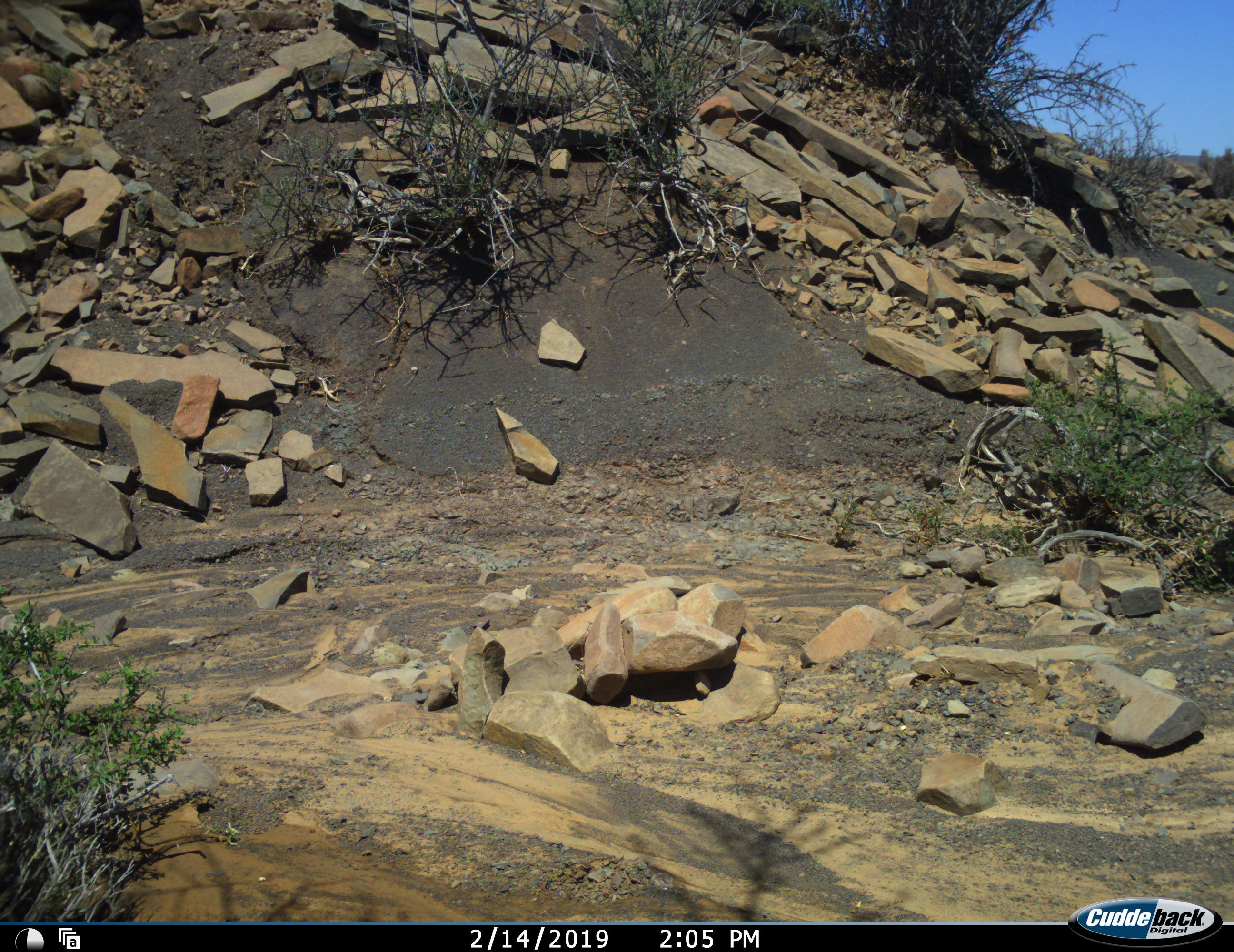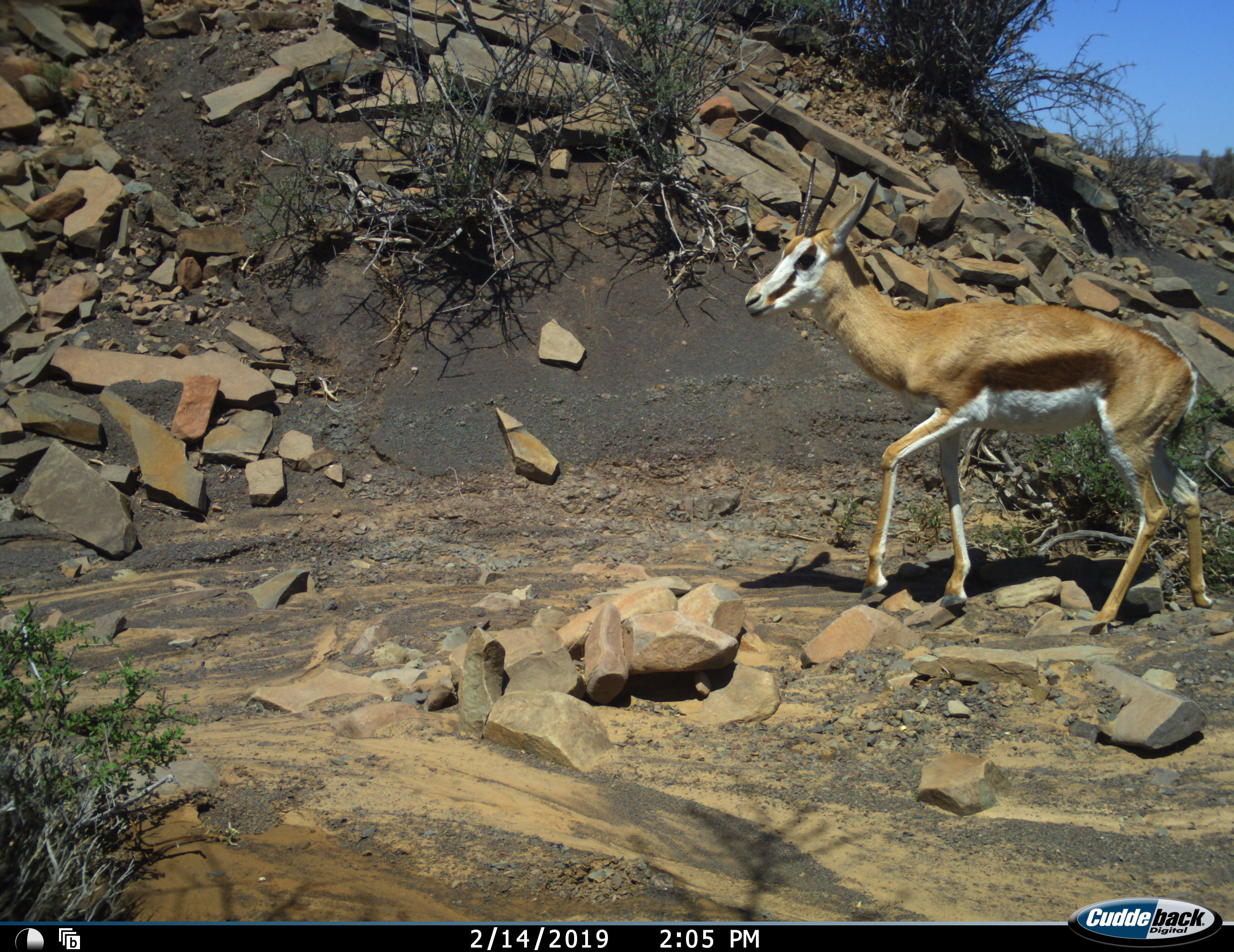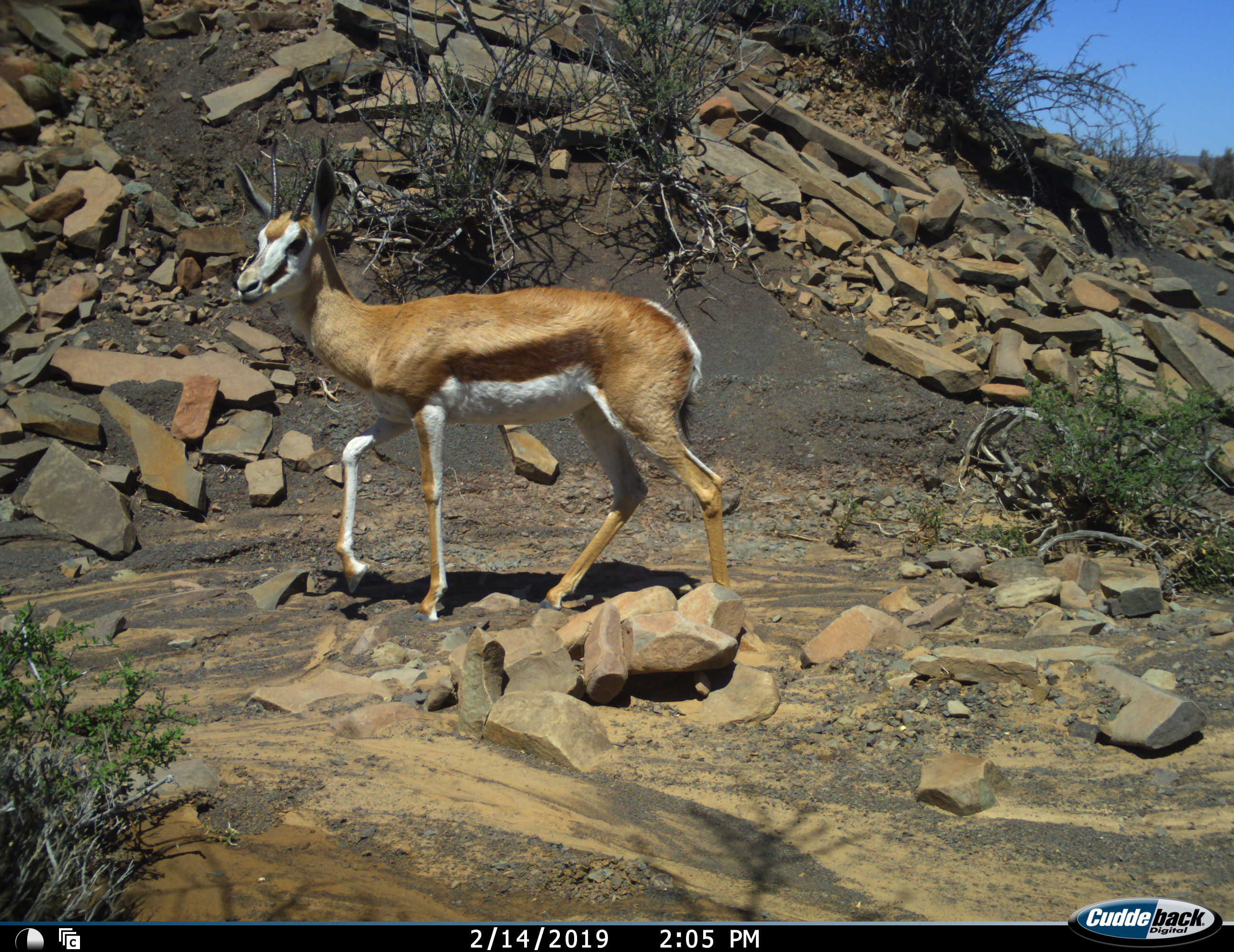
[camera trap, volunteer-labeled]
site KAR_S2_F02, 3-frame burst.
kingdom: Animalia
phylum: Chordata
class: Mammalia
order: Artiodactyla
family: Bovidae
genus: Antidorcas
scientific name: Antidorcas marsupialis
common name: springbok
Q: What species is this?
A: Springbok (Antidorcas marsupialis).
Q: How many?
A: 1.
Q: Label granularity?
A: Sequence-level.